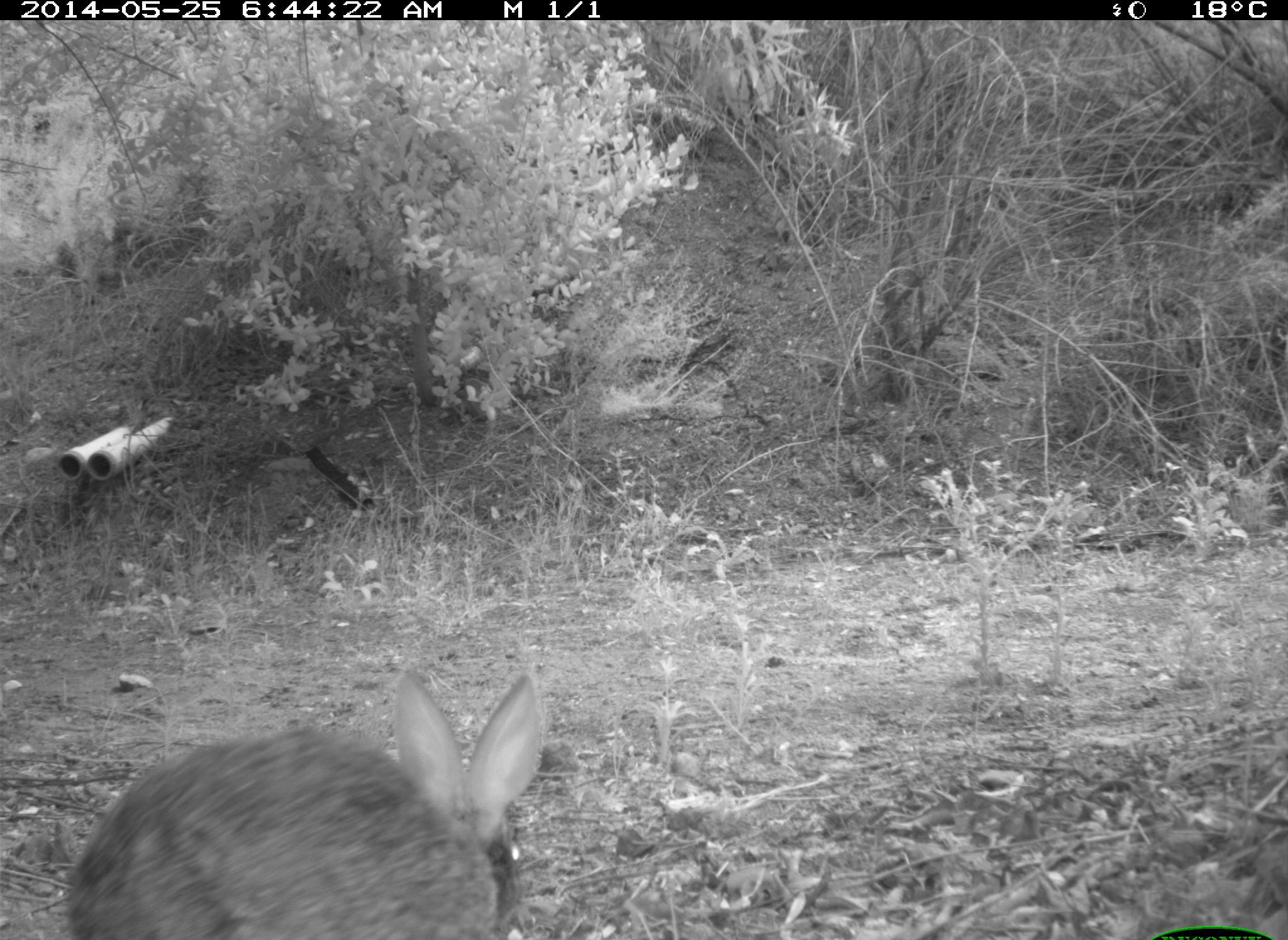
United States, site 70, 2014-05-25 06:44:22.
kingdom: Animalia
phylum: Chordata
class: Mammalia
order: Lagomorpha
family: Leporidae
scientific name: Leporidae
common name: rabbits and hares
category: rabbit